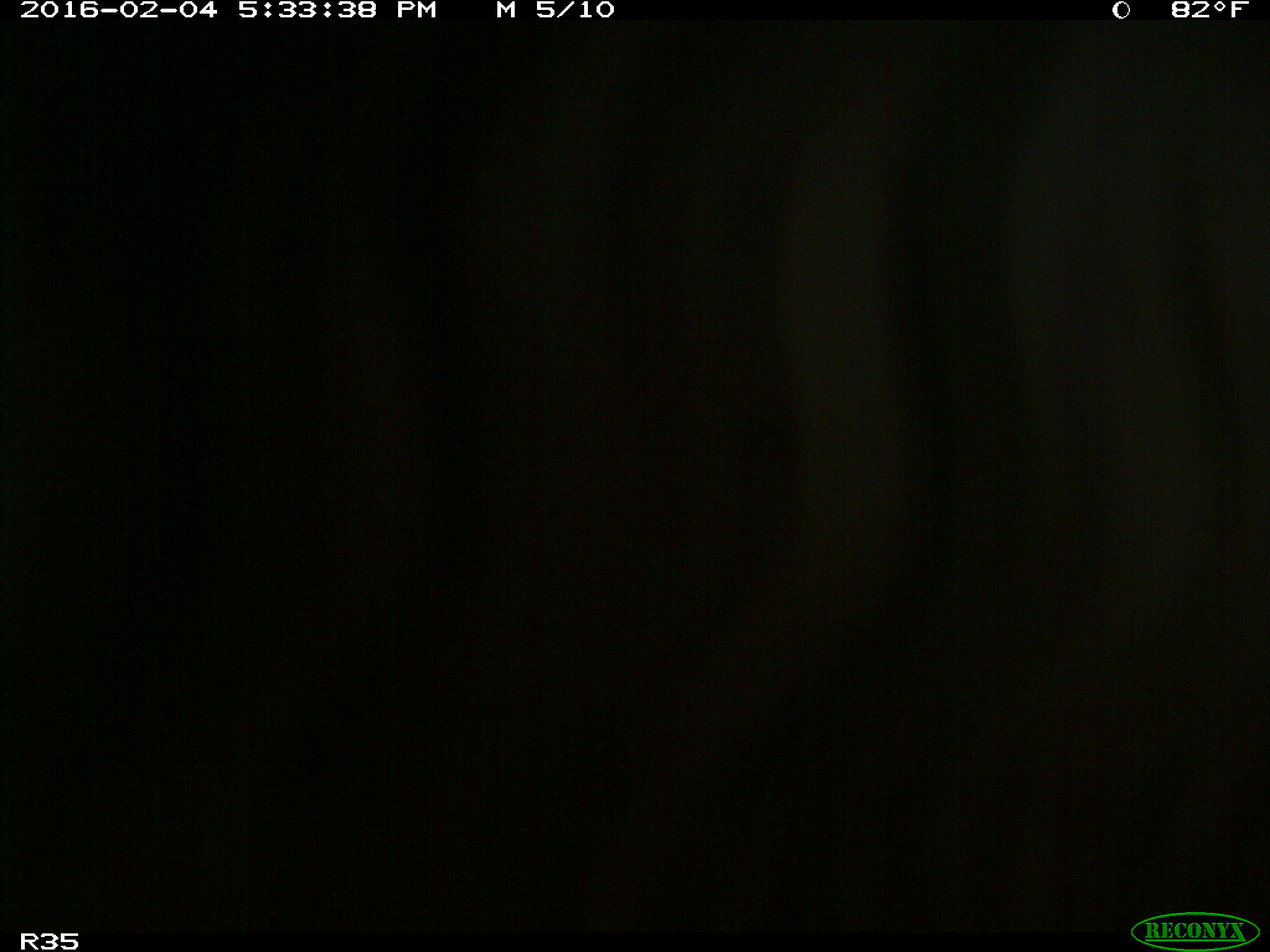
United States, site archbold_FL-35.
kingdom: Animalia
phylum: Chordata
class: Mammalia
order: Artiodactyla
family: Bovidae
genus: Bos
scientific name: Bos taurus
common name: domestic cow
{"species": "Bos taurus (domestic cow)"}